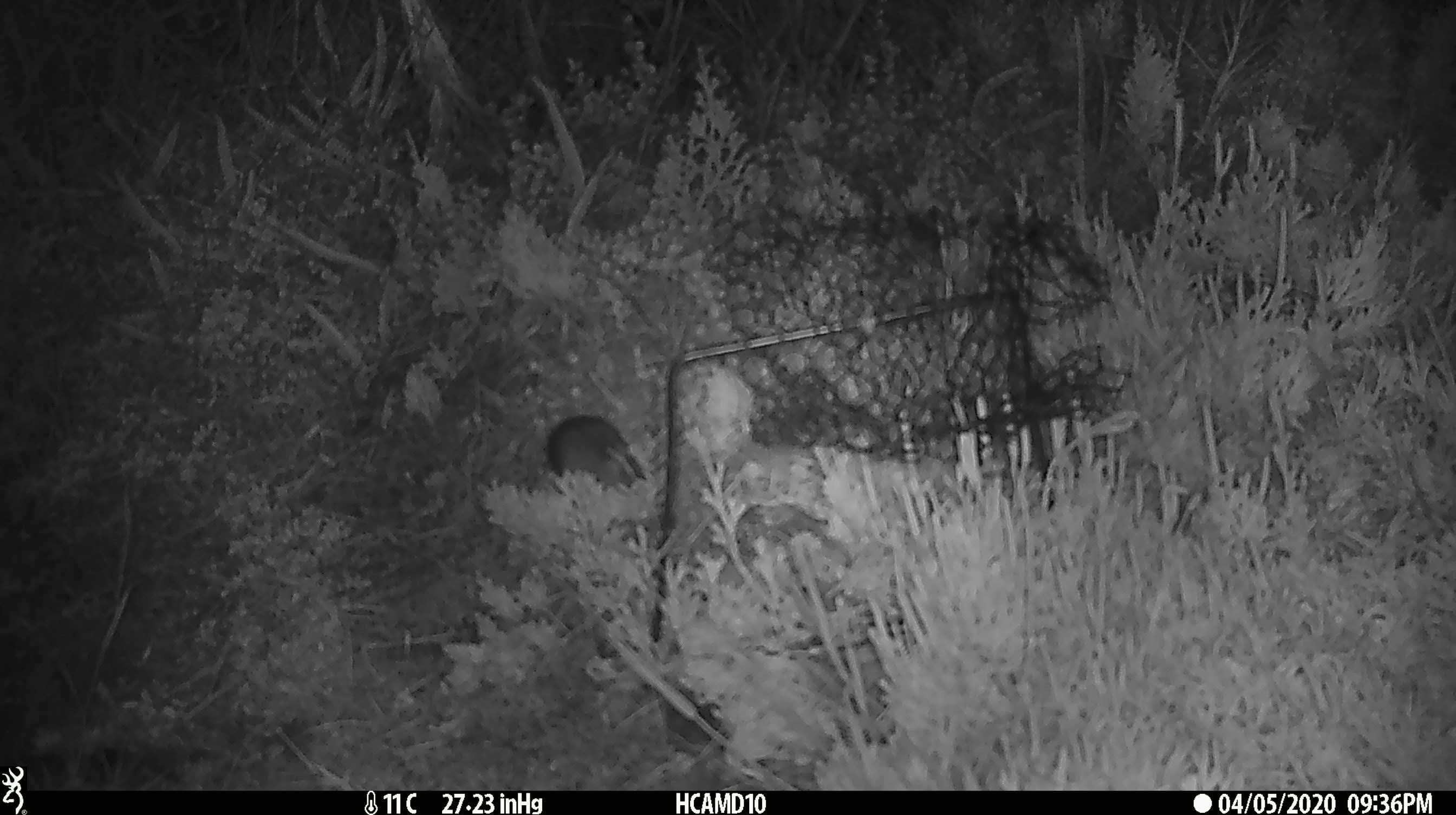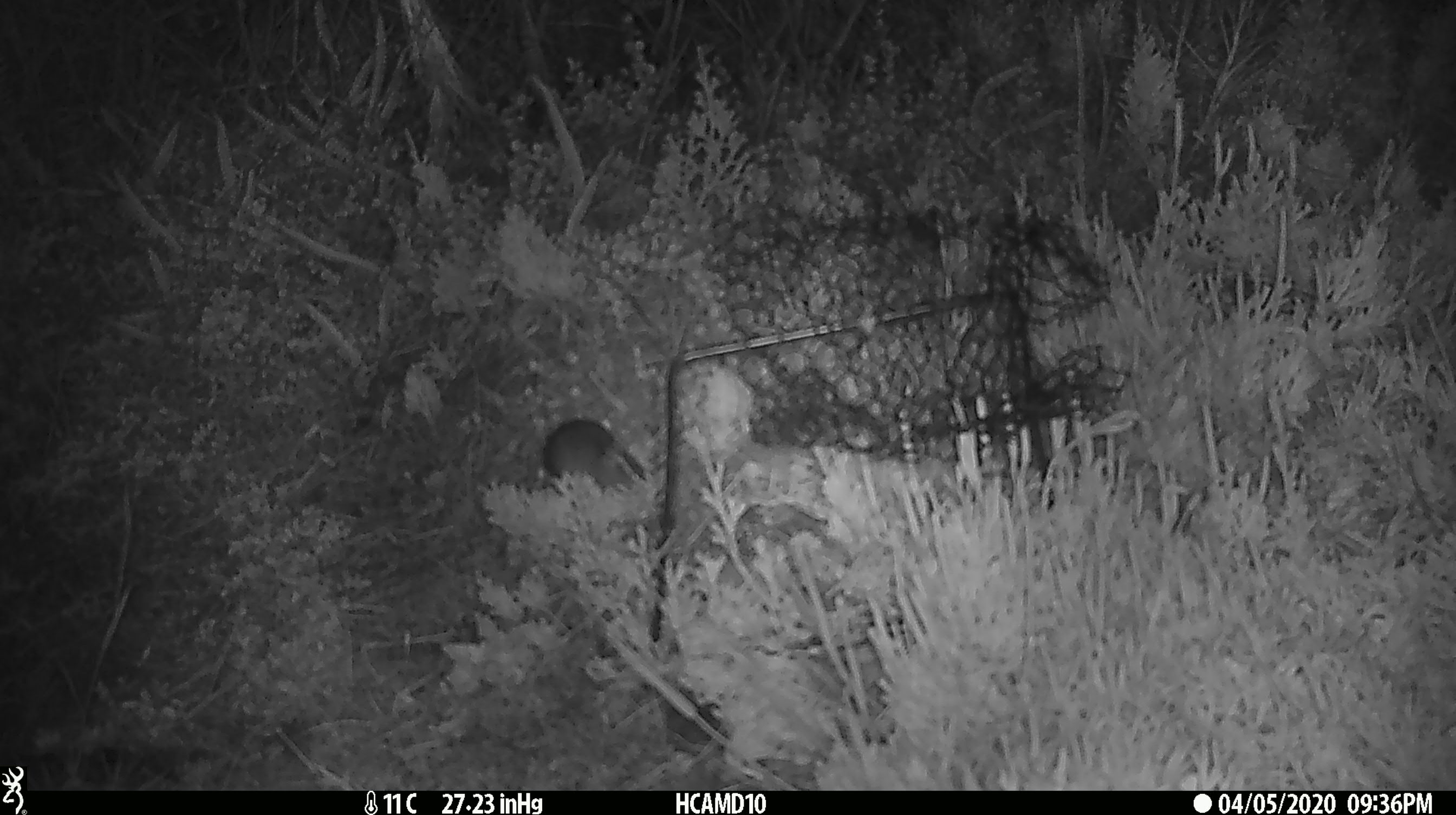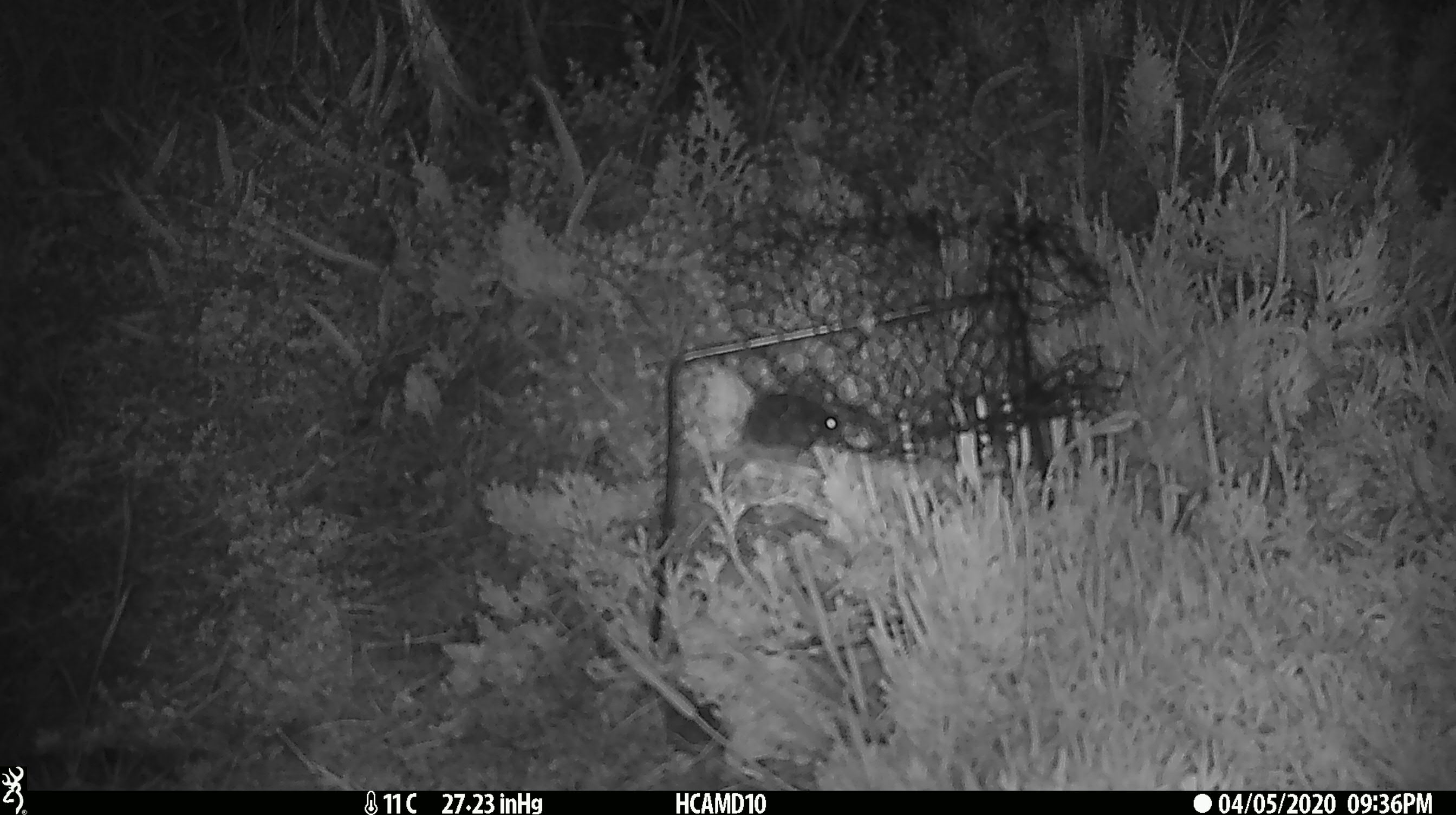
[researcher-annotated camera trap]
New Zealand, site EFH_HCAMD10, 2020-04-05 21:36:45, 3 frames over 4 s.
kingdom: Animalia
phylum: Chordata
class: Mammalia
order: Rodentia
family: Muridae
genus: Mus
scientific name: Mus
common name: mouse